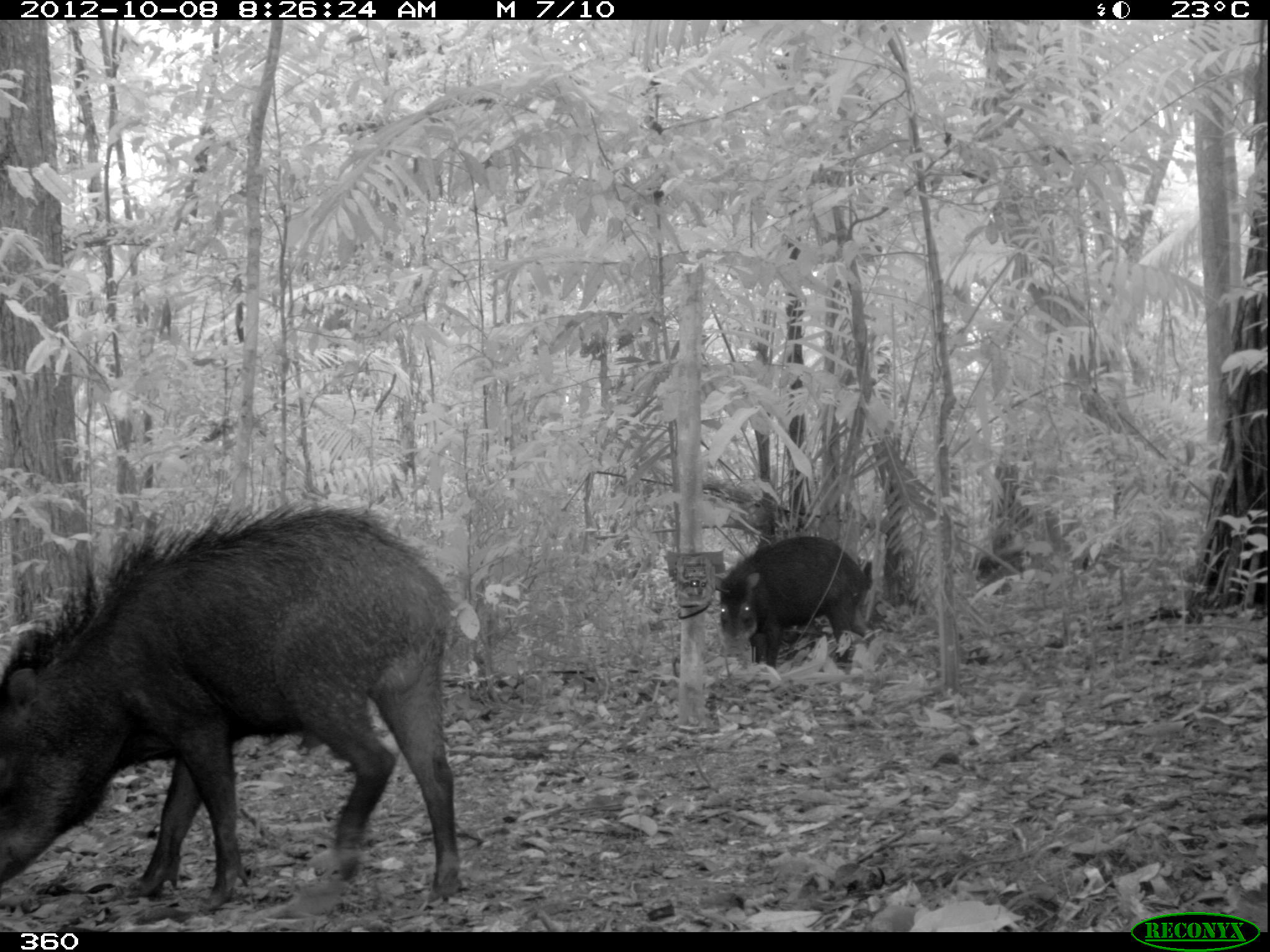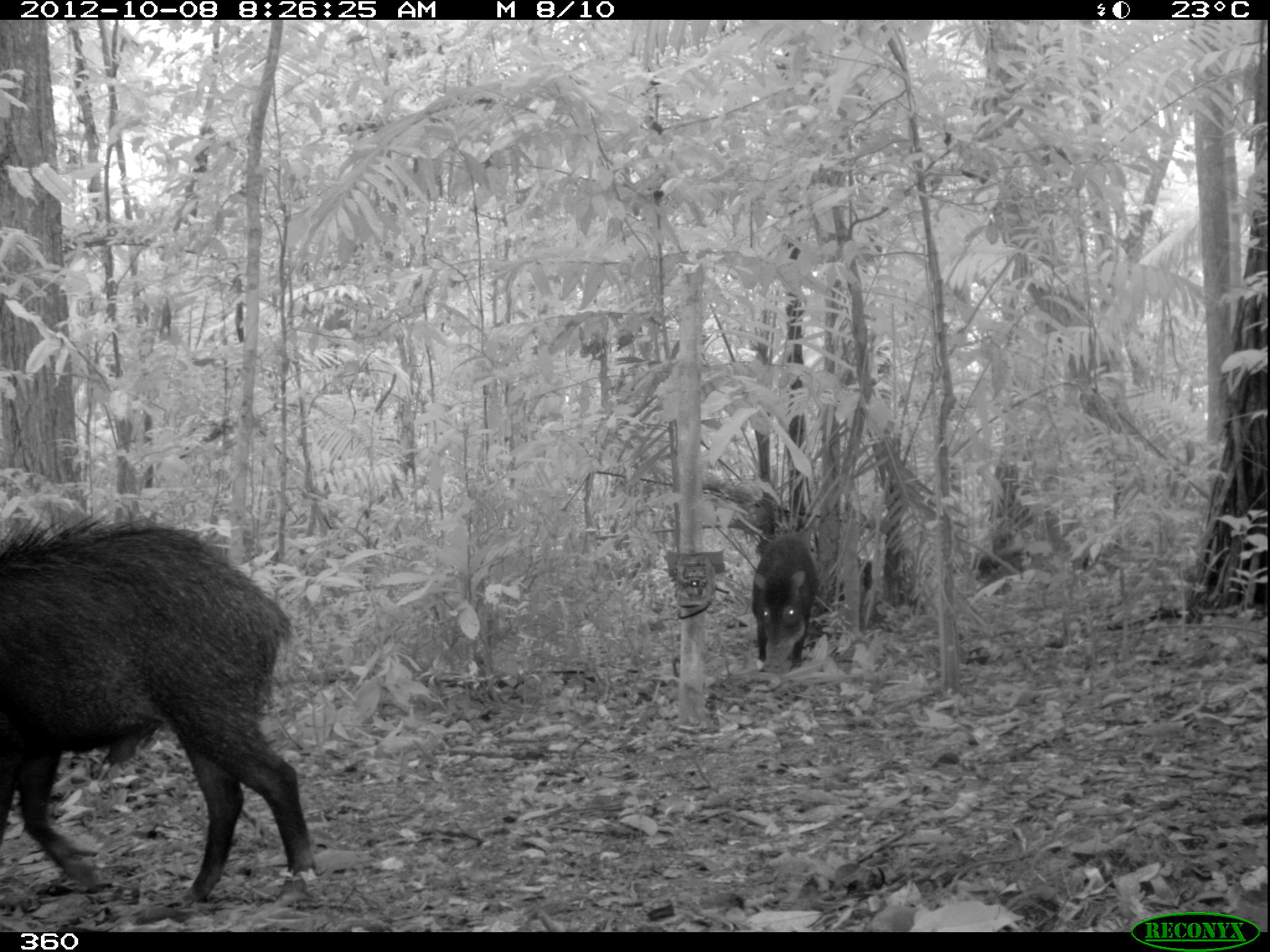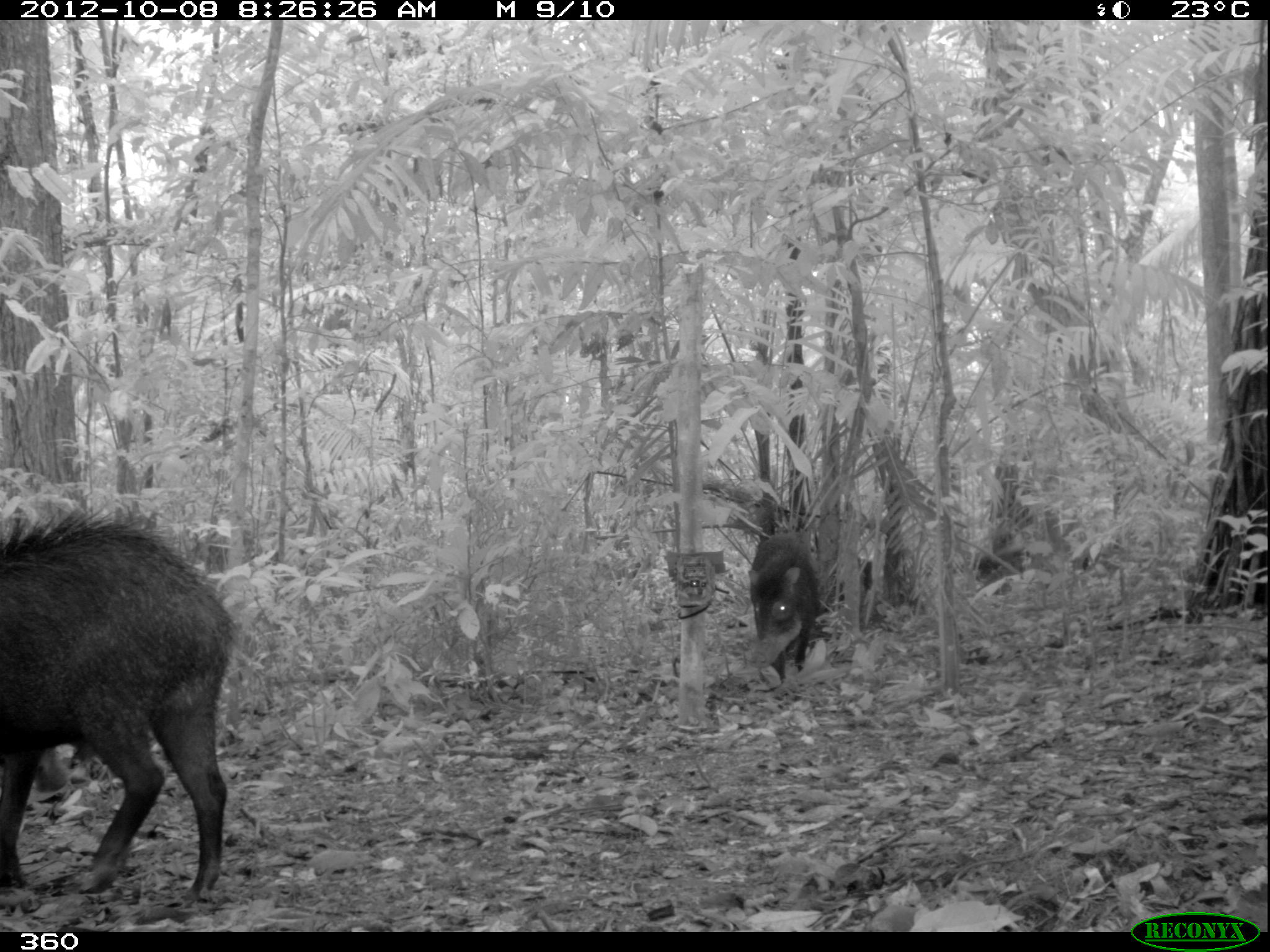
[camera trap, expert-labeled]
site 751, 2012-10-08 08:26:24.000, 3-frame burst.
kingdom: Animalia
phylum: Chordata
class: Mammalia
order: Artiodactyla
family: Tayassuidae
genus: Tayassu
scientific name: Tayassu pecari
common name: white-lipped peccary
Tayassu pecari (white-lipped peccary).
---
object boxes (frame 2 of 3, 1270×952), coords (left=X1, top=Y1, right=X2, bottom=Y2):
tayassu pecari: (left=0, top=497, right=317, bottom=906); (left=750, top=531, right=821, bottom=674)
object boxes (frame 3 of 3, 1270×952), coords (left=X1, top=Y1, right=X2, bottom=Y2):
tayassu pecari: (left=0, top=488, right=234, bottom=900); (left=745, top=529, right=821, bottom=689)